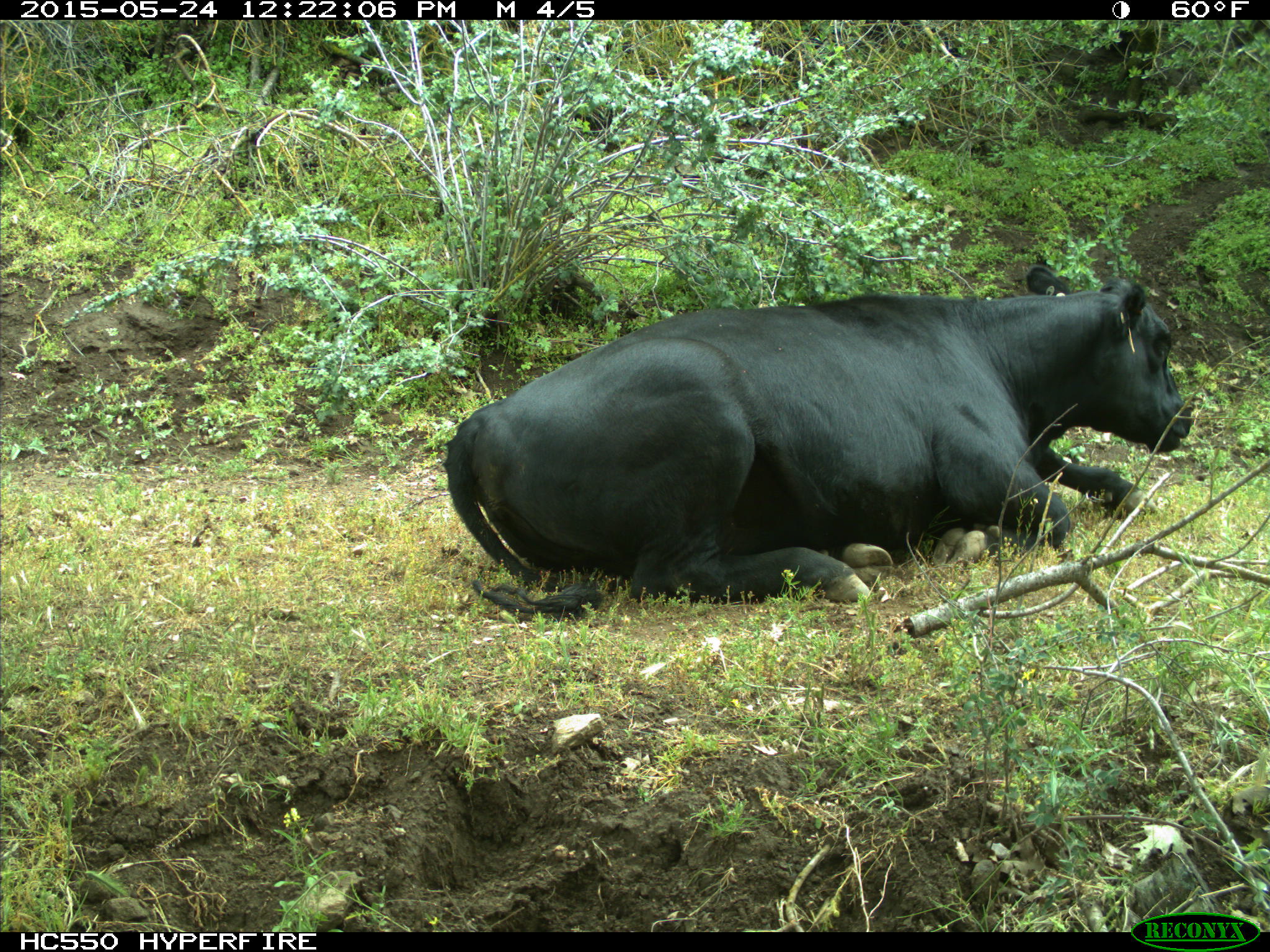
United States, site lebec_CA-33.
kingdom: Animalia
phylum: Chordata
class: Mammalia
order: Artiodactyla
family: Bovidae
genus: Bos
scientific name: Bos taurus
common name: domestic cow